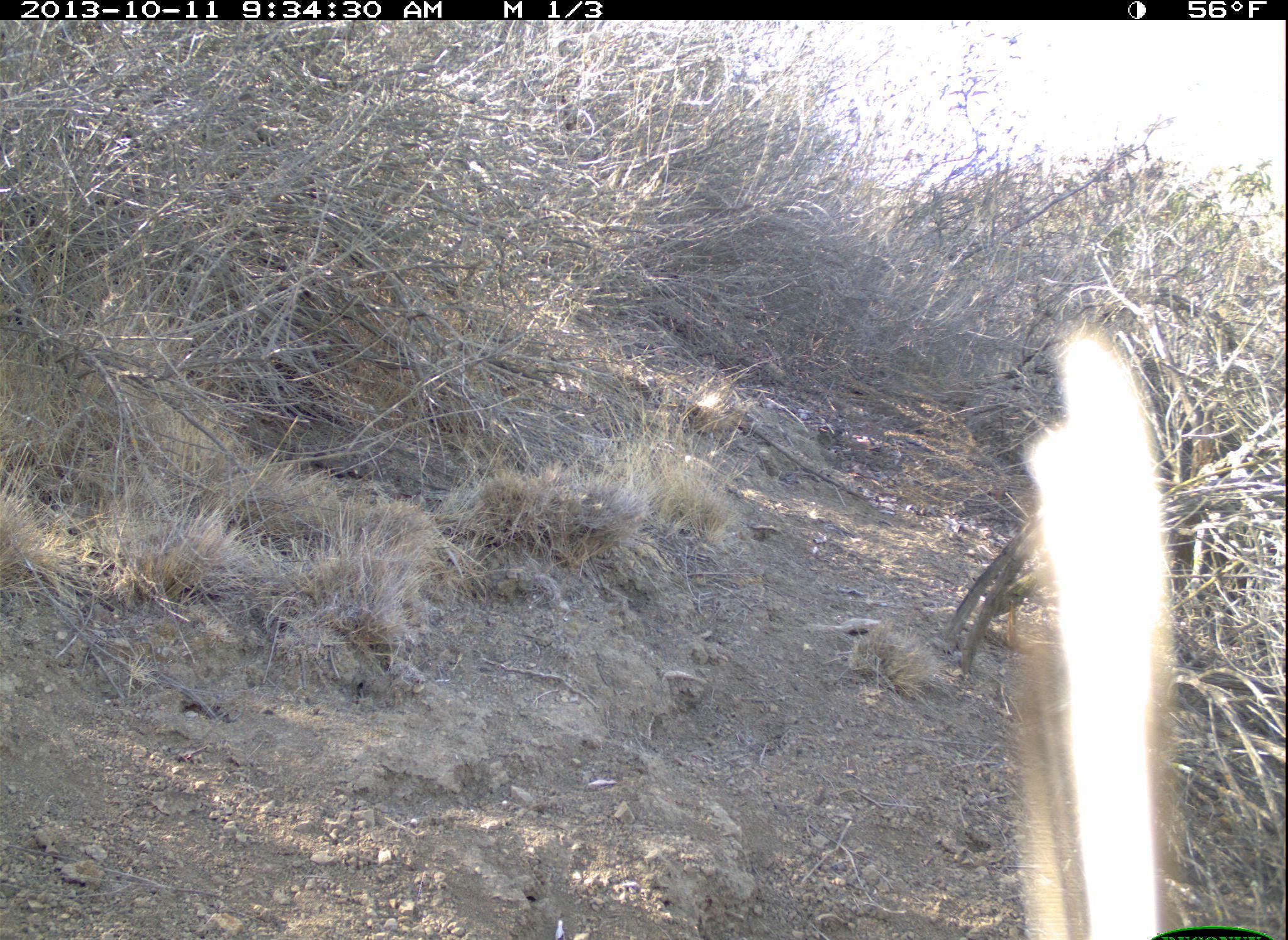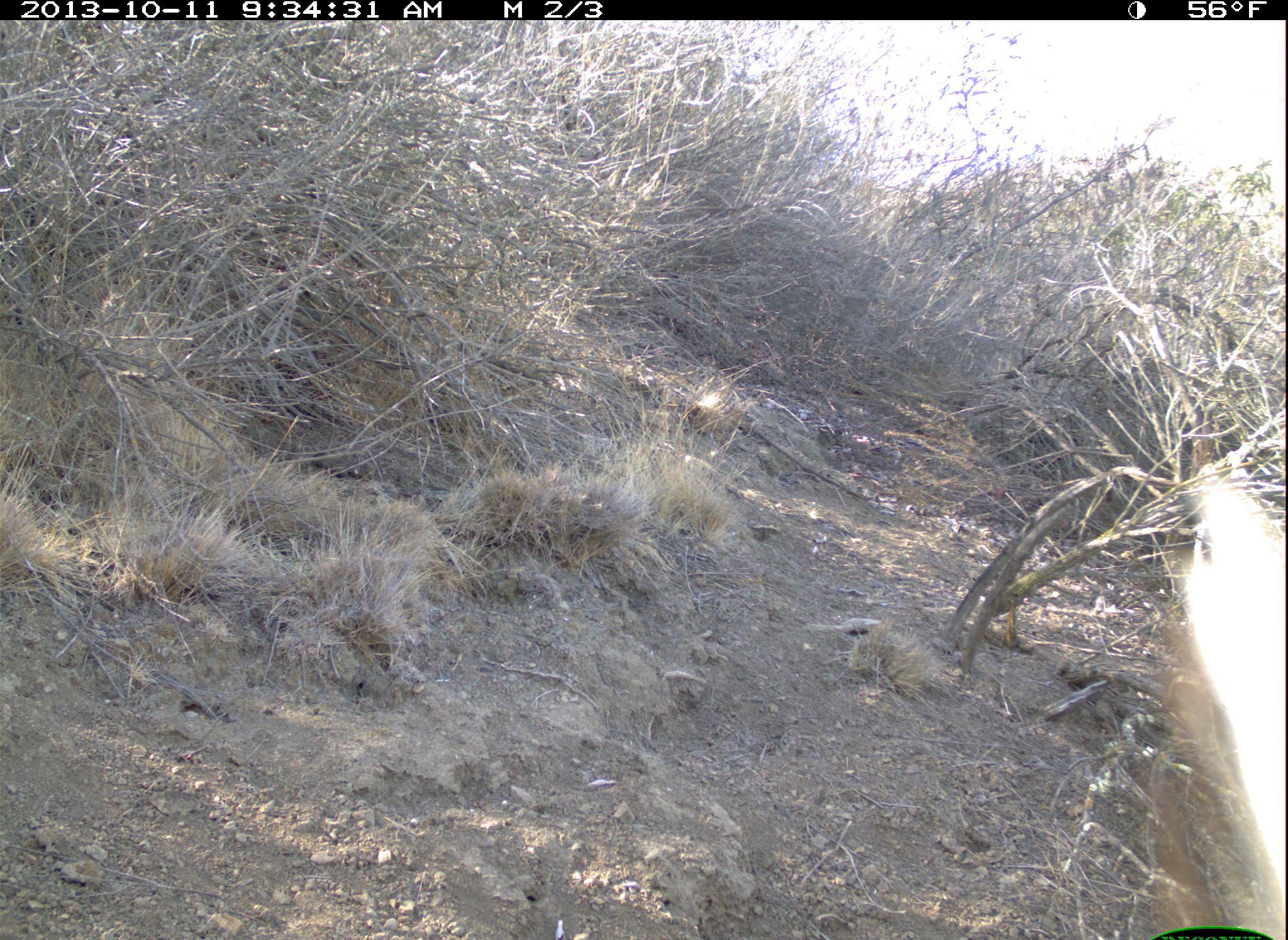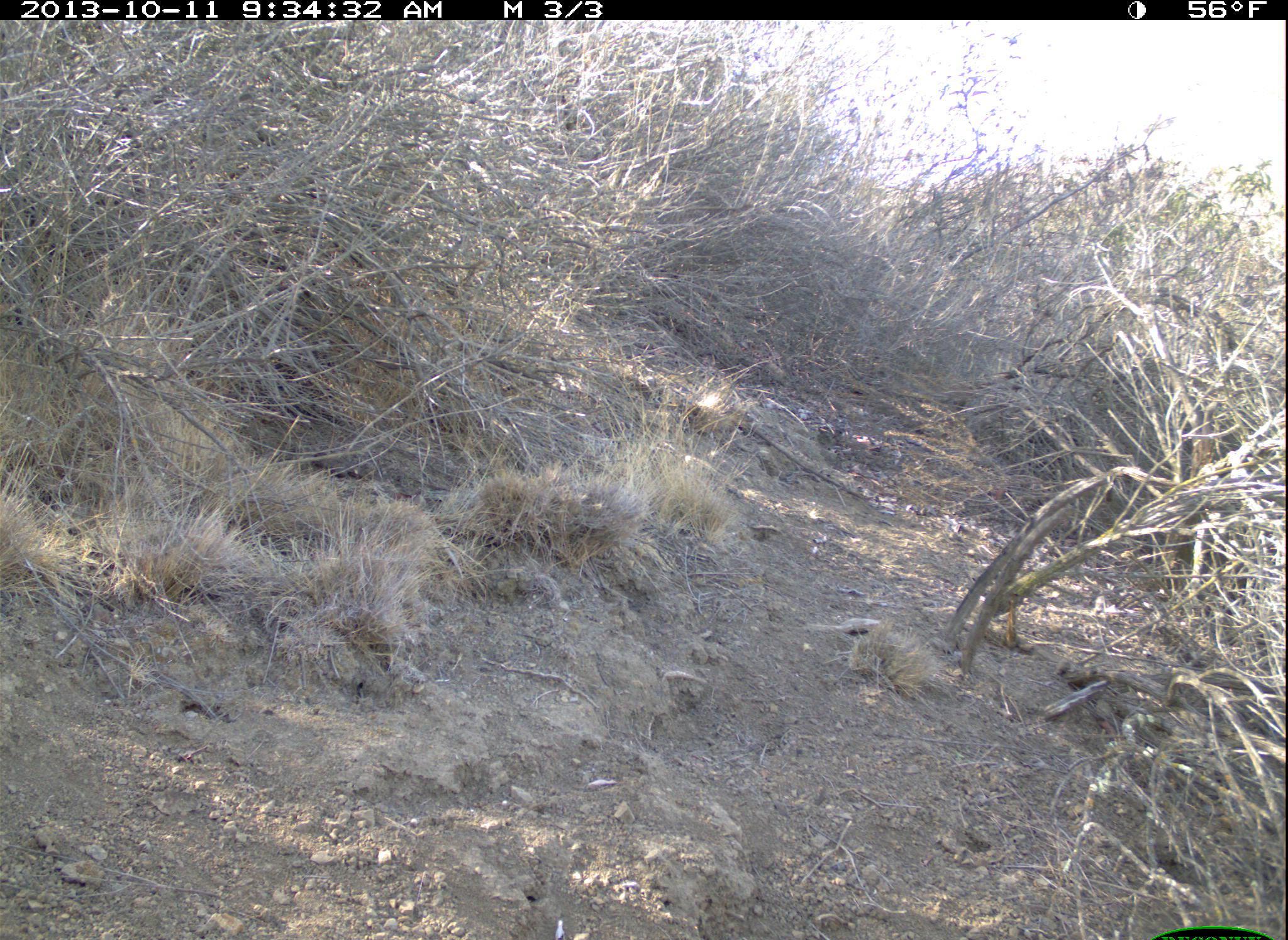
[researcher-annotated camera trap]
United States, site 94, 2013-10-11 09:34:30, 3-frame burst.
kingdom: Animalia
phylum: Chordata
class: Aves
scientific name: Aves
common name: bird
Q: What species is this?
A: Bird (Aves).